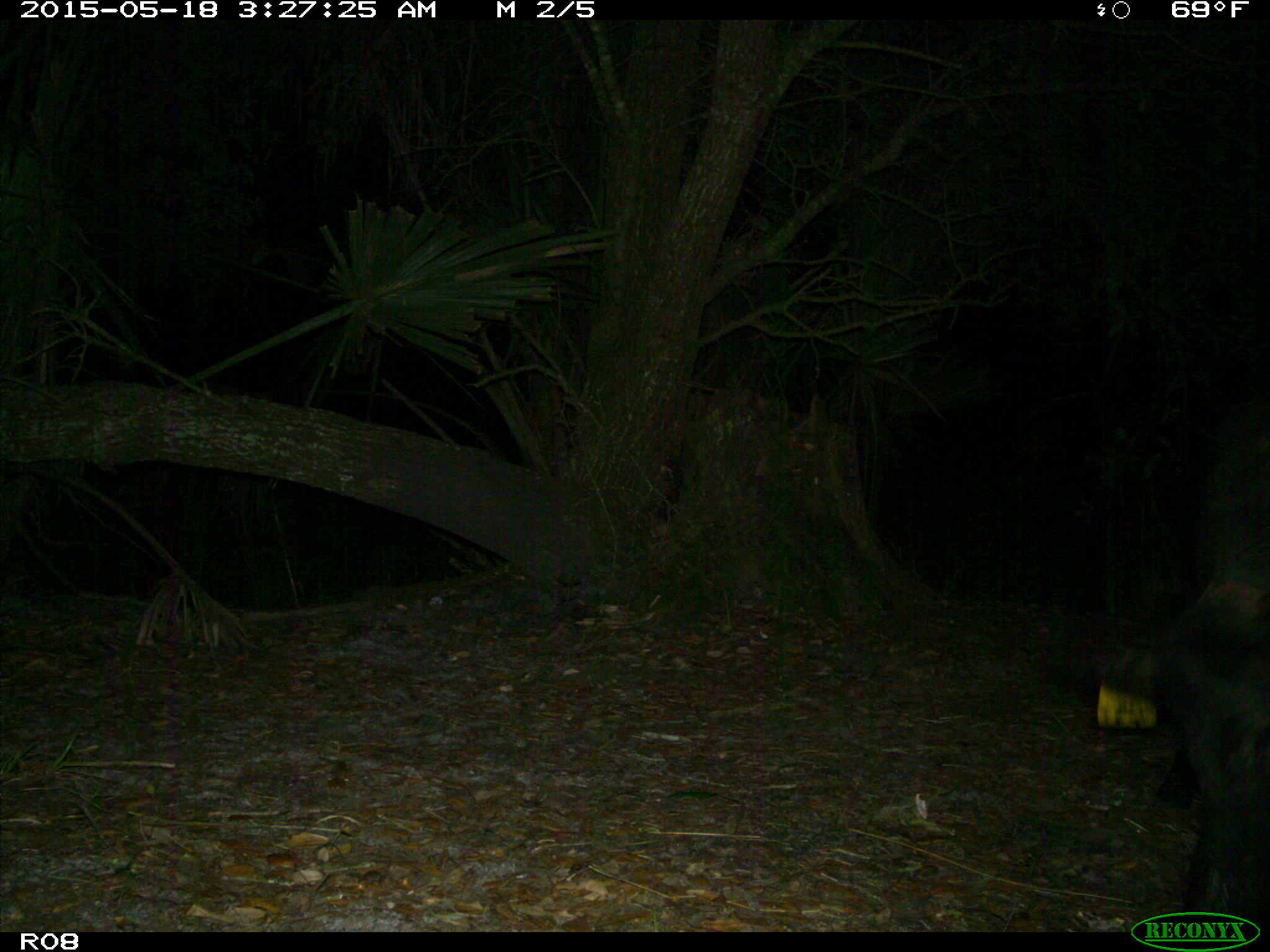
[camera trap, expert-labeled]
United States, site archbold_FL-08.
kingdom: Animalia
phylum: Chordata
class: Mammalia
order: Artiodactyla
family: Suidae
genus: Sus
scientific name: Sus scrofa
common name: wild boar